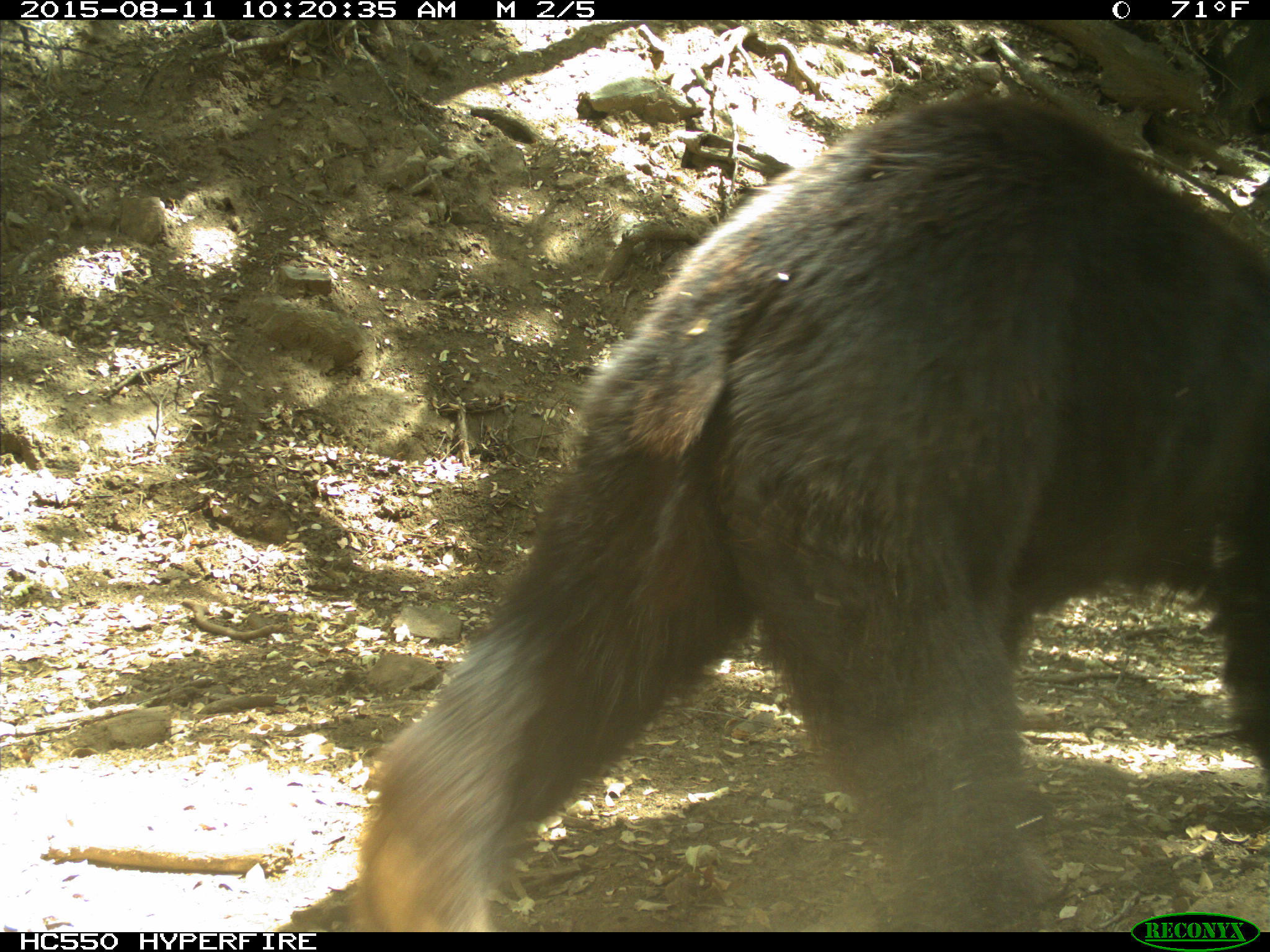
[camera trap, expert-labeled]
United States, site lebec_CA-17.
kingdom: Animalia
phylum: Chordata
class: Mammalia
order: Carnivora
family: Ursidae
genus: Ursus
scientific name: Ursus americanus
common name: american black bear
Ursus americanus (american black bear).